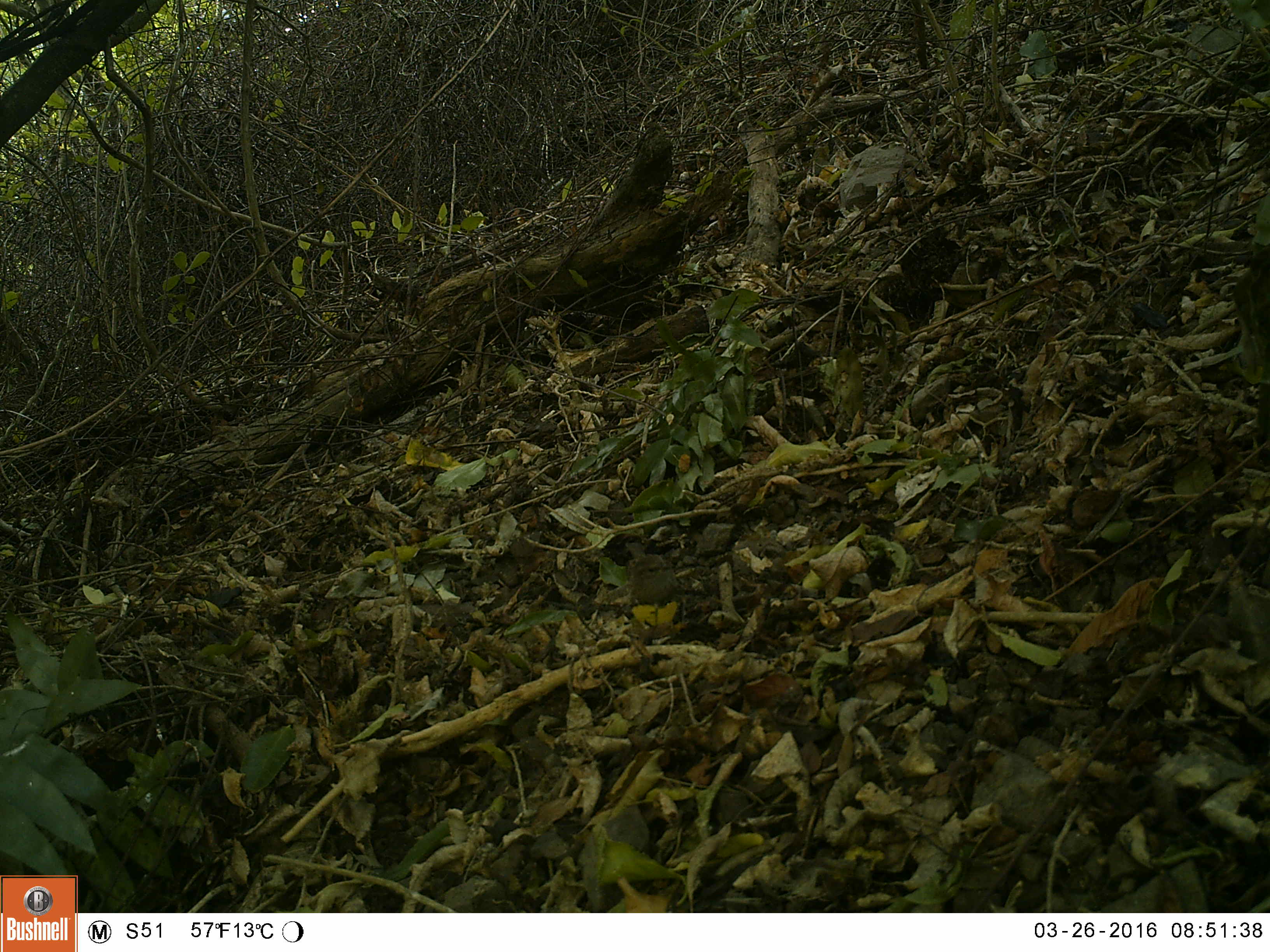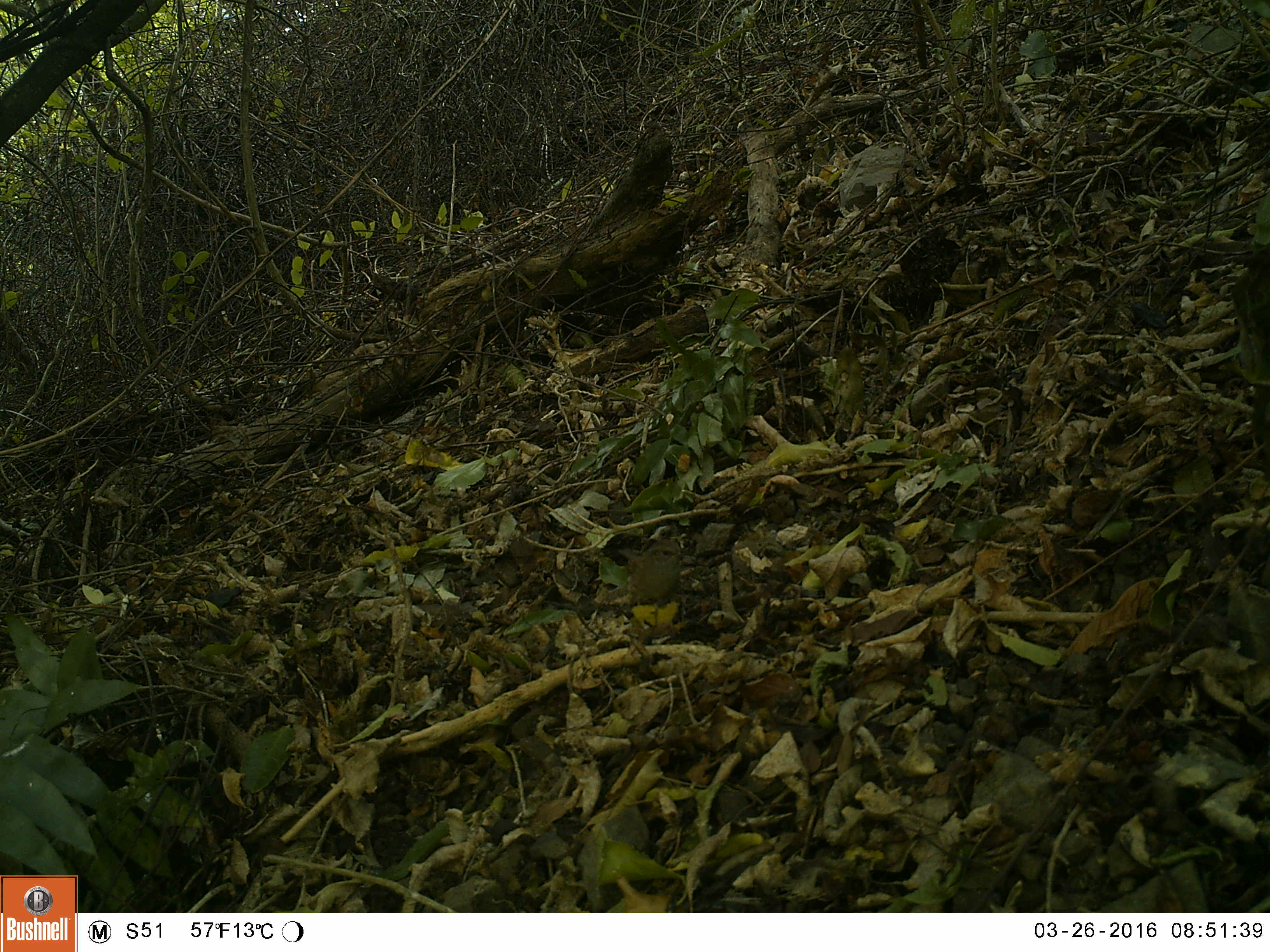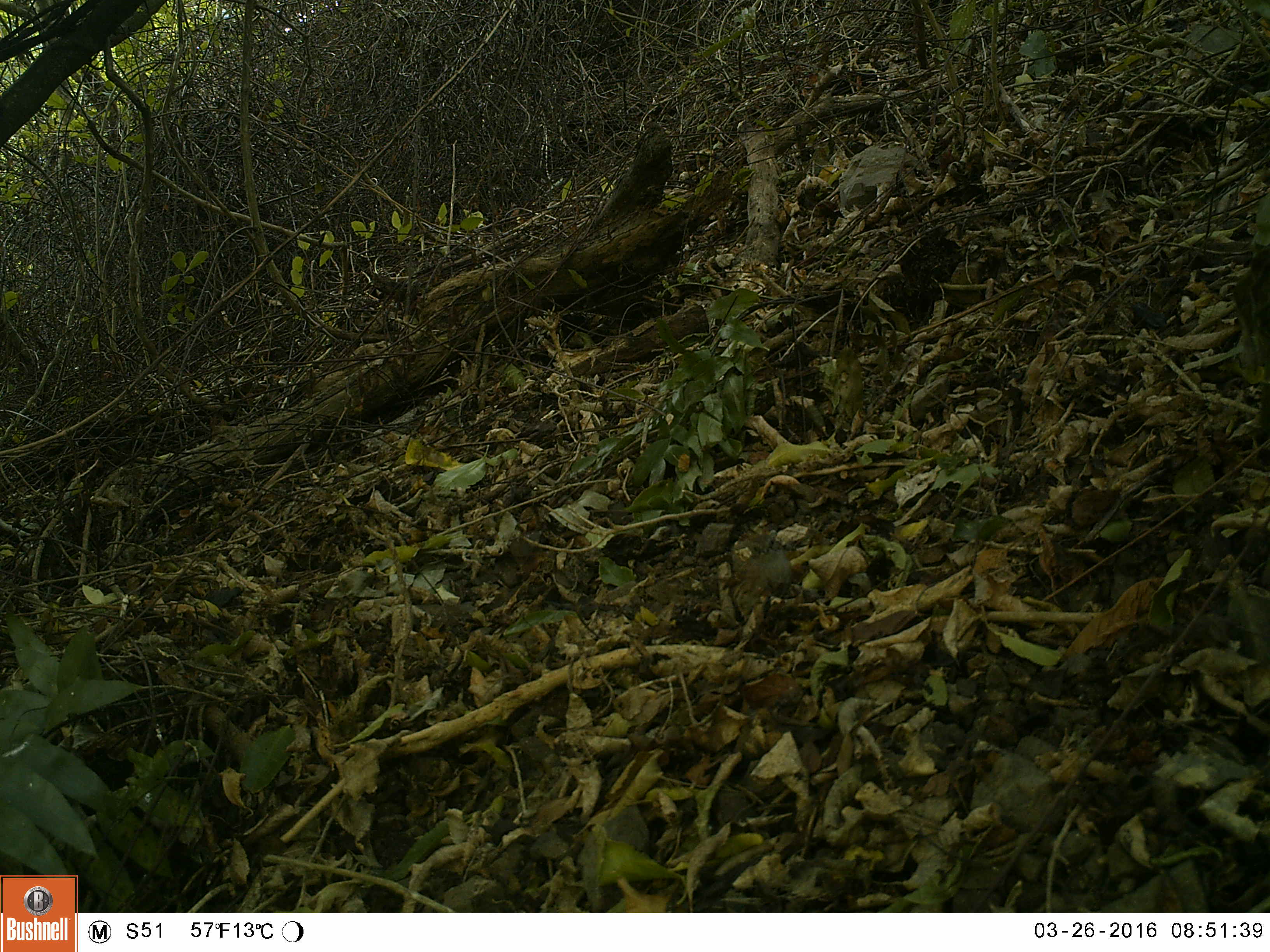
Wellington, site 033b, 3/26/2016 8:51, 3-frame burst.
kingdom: Animalia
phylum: Chordata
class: Aves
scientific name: Aves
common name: bird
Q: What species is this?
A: Bird (Aves).